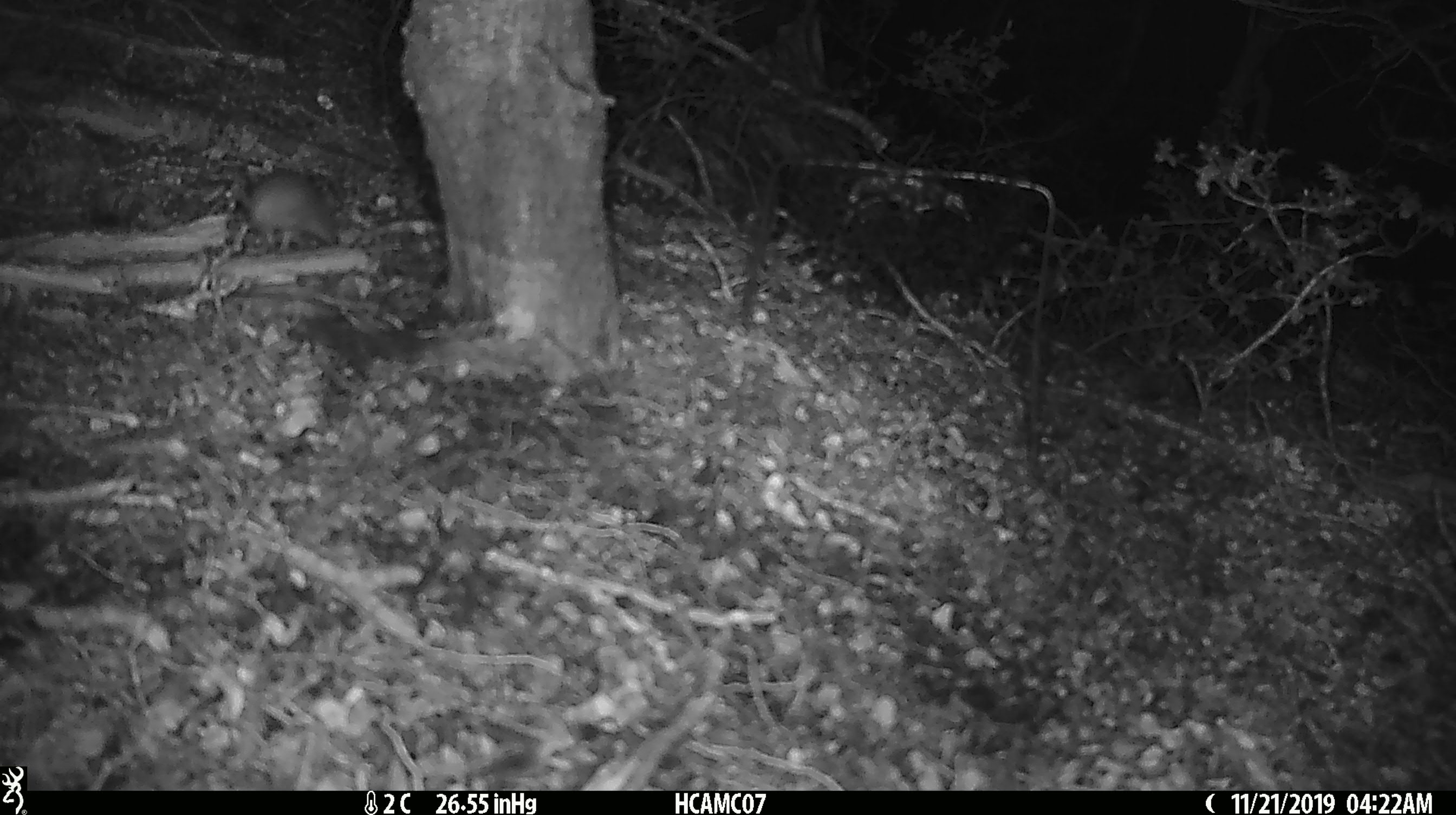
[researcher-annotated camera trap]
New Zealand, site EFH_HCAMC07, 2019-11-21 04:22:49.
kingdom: Animalia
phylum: Chordata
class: Mammalia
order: Rodentia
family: Muridae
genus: Mus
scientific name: Mus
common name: mouse